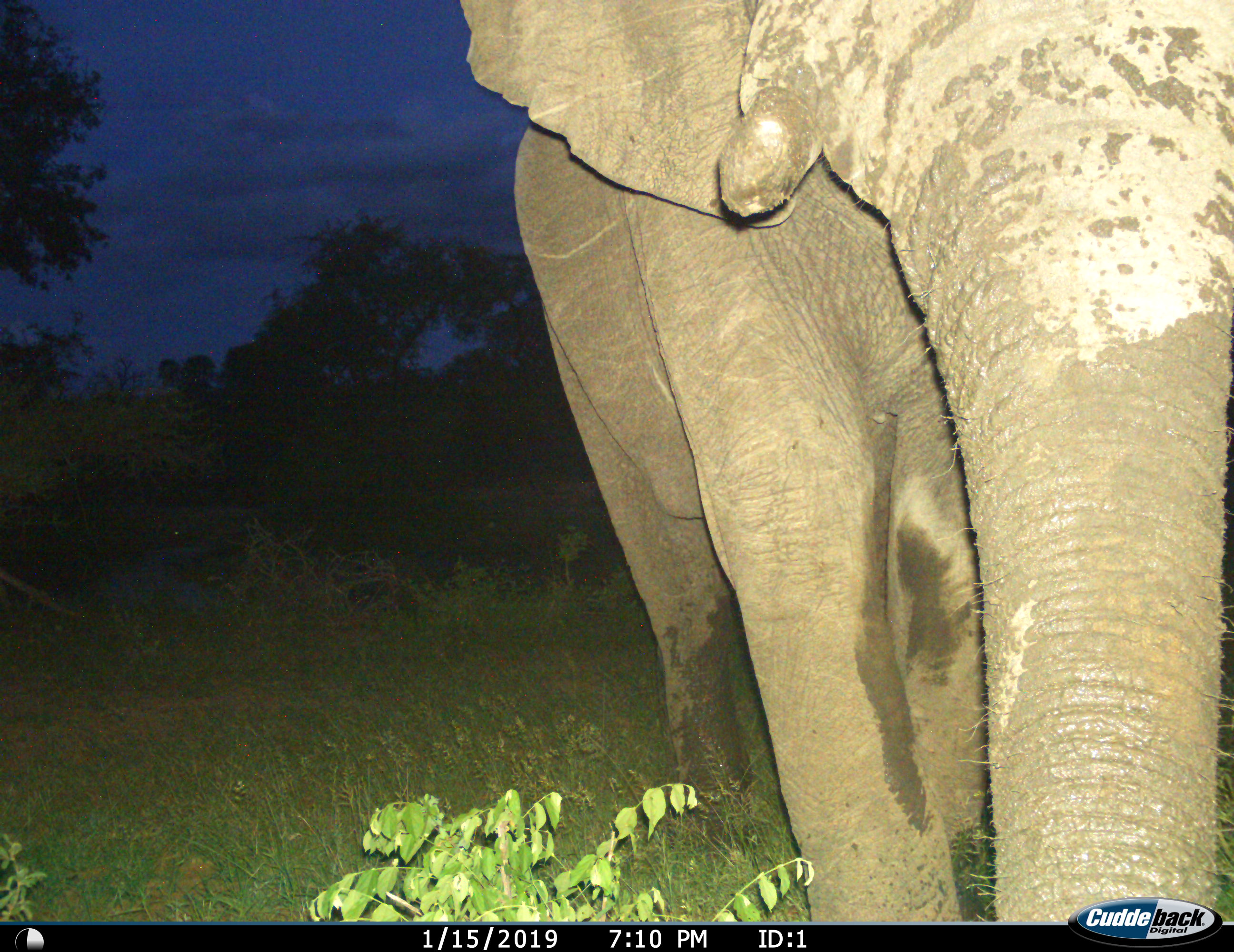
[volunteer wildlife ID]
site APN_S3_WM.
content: unidentified animal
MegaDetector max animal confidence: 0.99